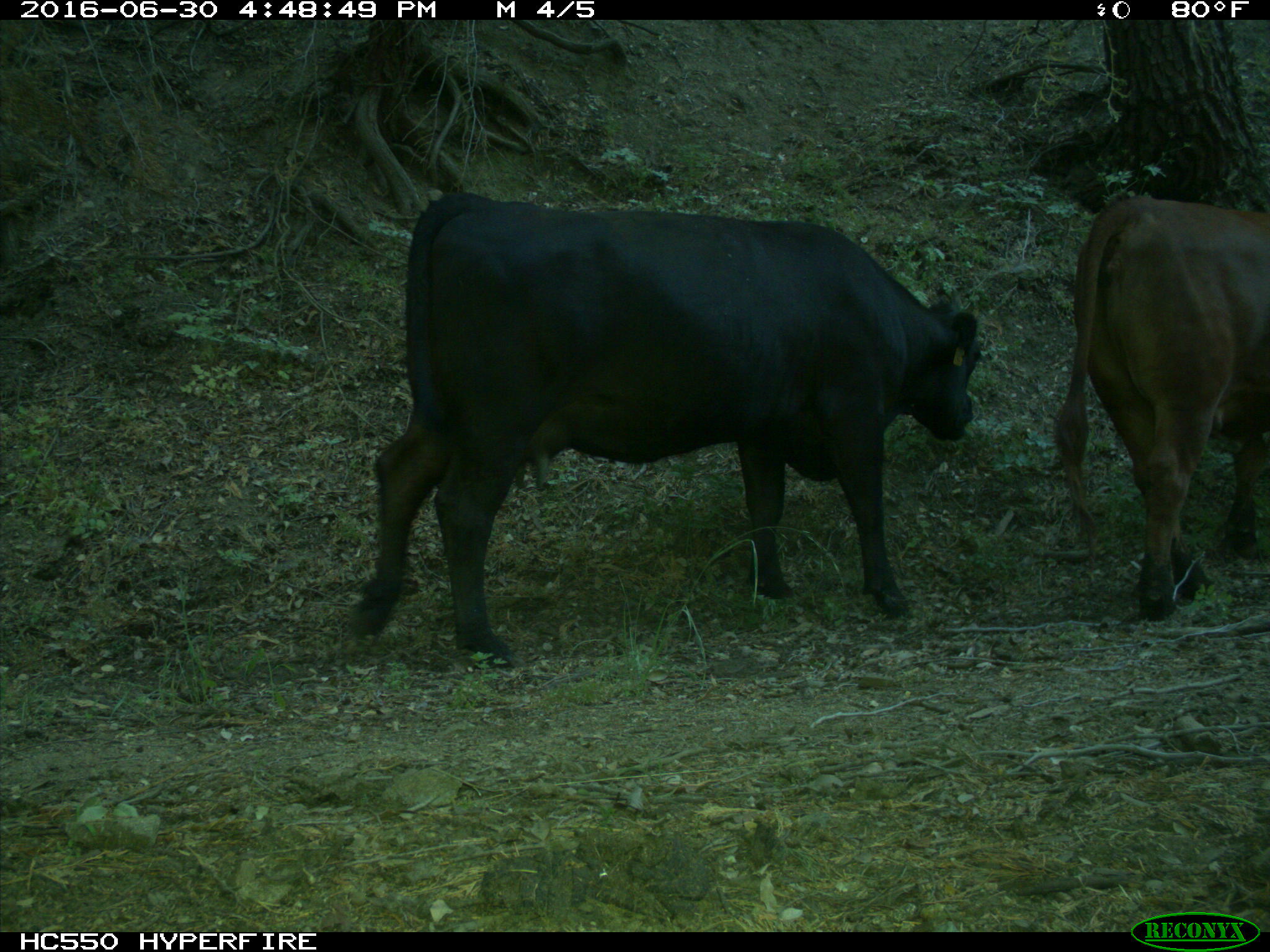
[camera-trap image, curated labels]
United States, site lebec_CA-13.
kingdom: Animalia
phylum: Chordata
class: Mammalia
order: Artiodactyla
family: Bovidae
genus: Bos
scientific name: Bos taurus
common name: domestic cow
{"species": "Bos taurus (domestic cow)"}